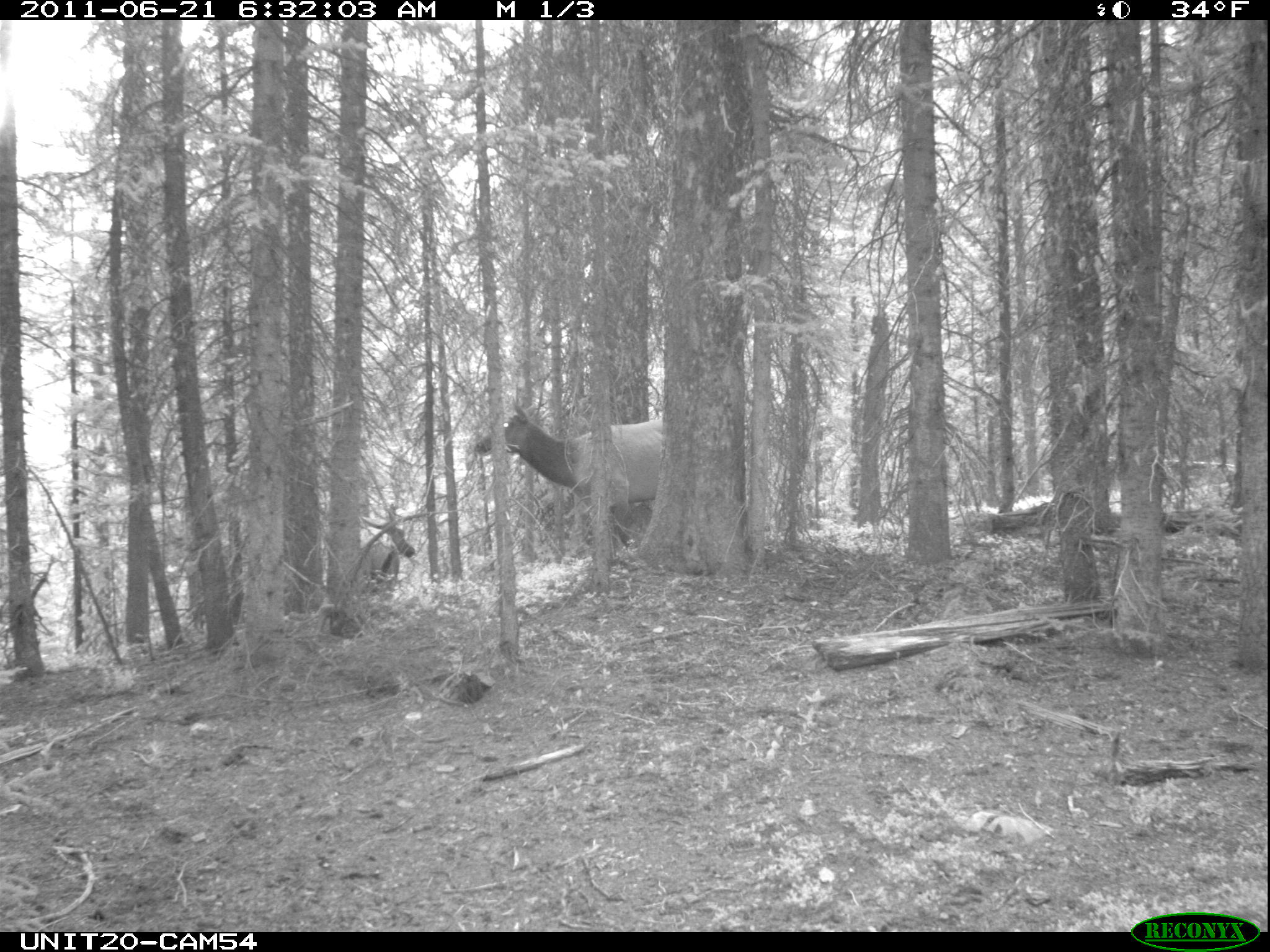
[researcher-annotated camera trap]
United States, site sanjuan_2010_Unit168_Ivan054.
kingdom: Animalia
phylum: Chordata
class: Mammalia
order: Artiodactyla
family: Cervidae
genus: Cervus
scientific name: Cervus elaphus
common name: red deer